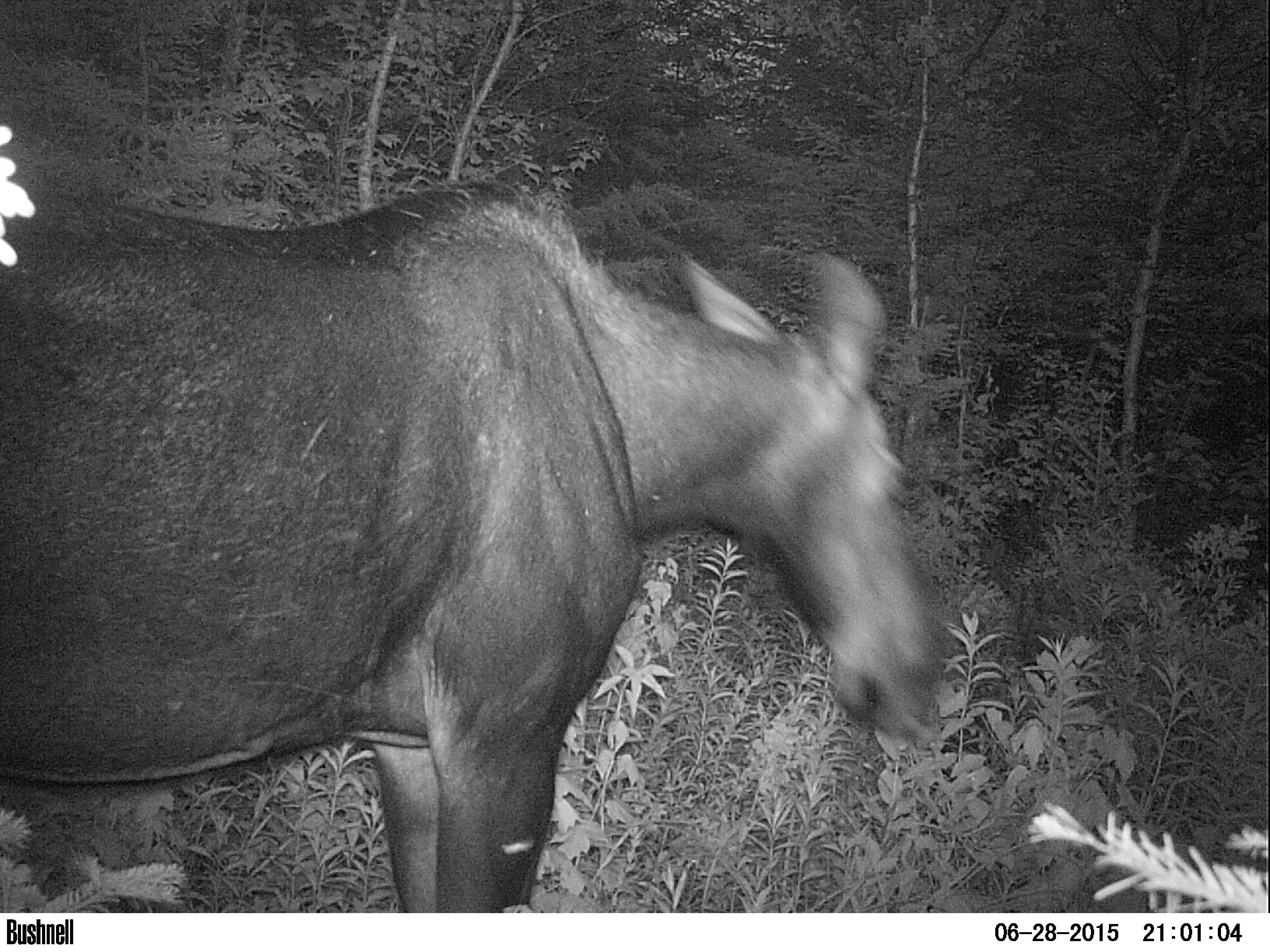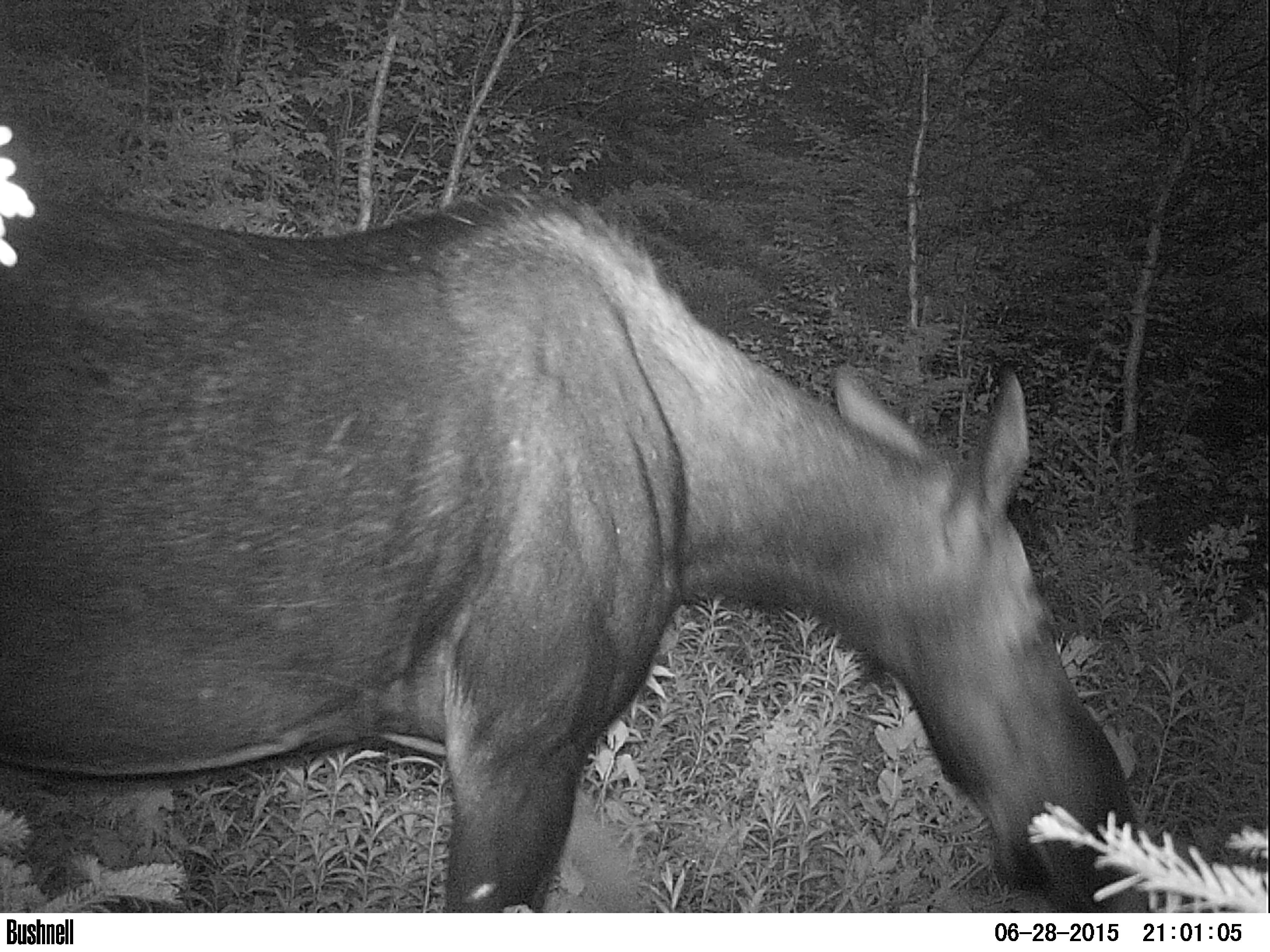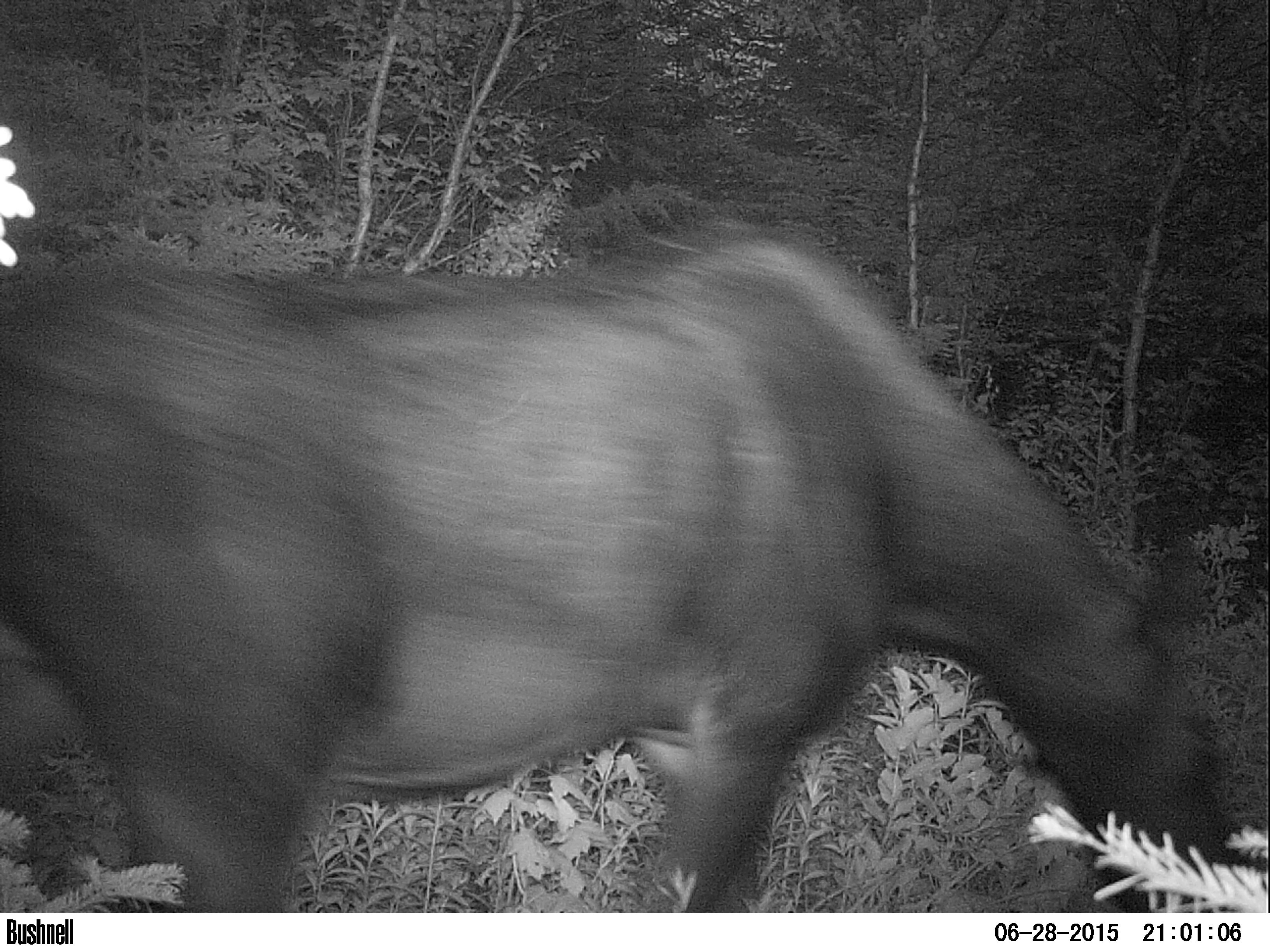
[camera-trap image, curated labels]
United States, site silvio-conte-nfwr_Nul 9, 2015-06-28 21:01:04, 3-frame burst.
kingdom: Animalia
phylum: Chordata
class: Mammalia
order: Artiodactyla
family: Cervidae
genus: Alces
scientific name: Alces alces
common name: moose